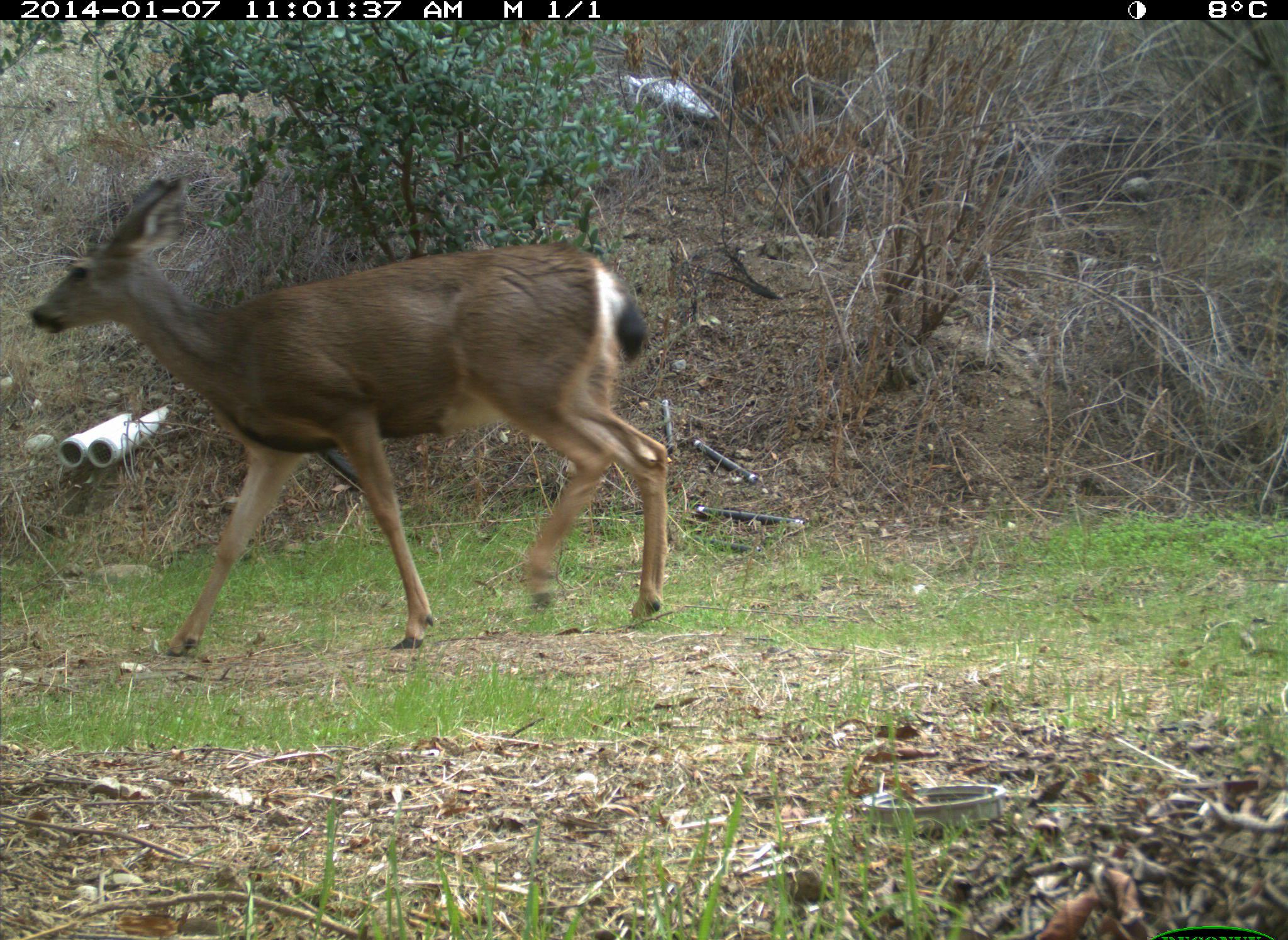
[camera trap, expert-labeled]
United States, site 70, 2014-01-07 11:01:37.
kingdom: Animalia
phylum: Chordata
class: Mammalia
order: Artiodactyla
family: Cervidae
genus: Odocoileus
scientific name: Odocoileus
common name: deer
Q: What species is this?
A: Deer (Odocoileus).